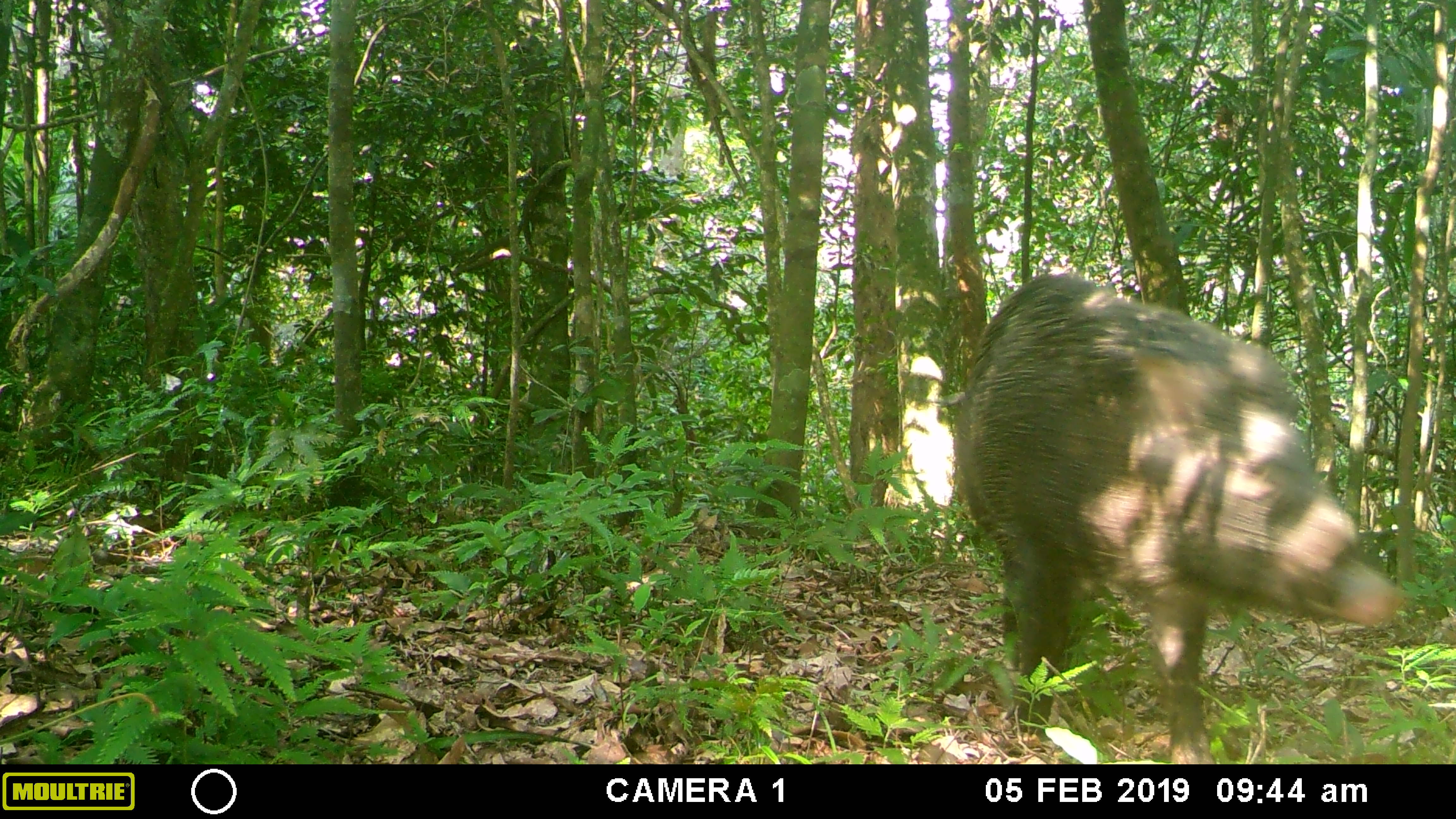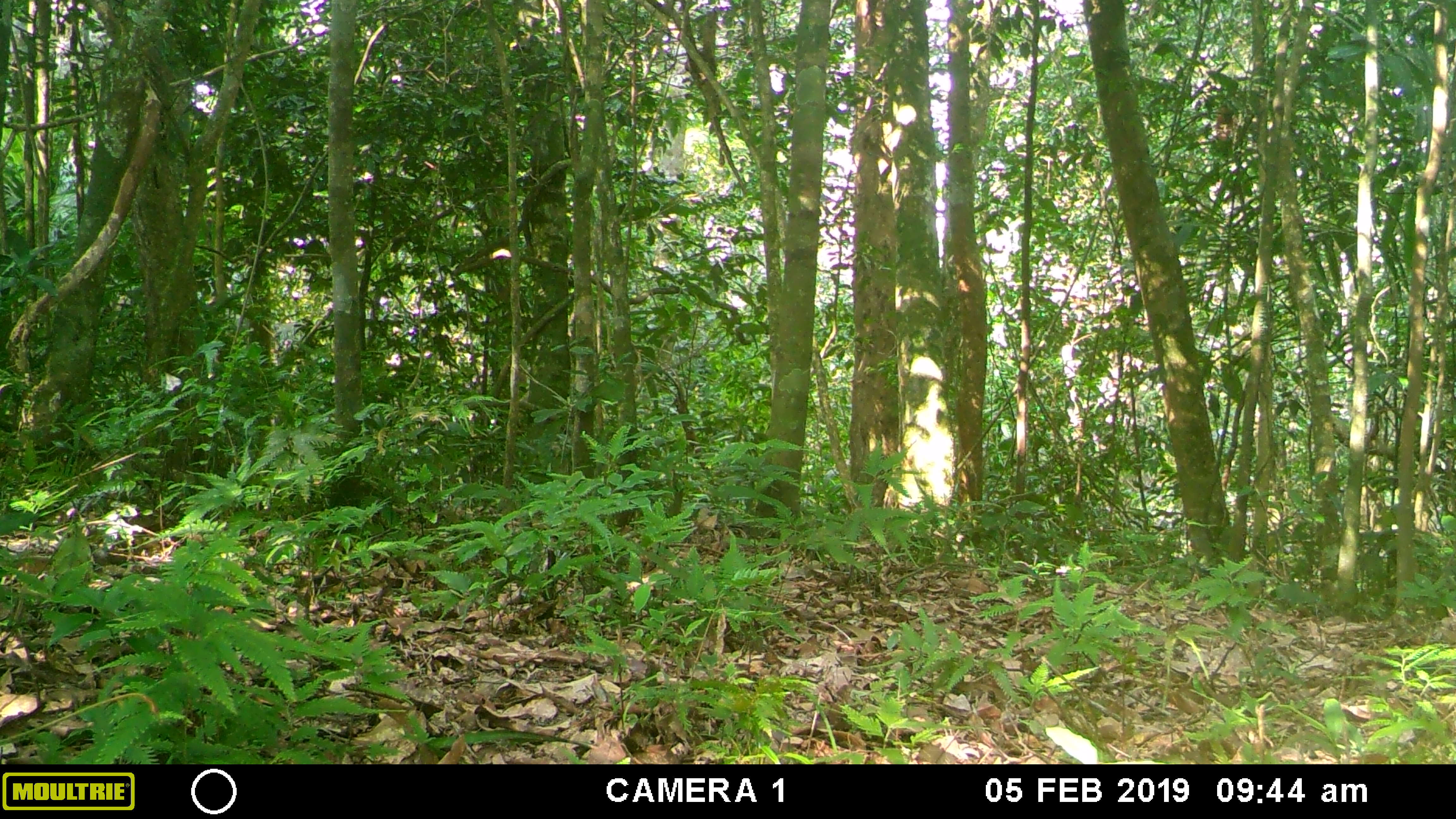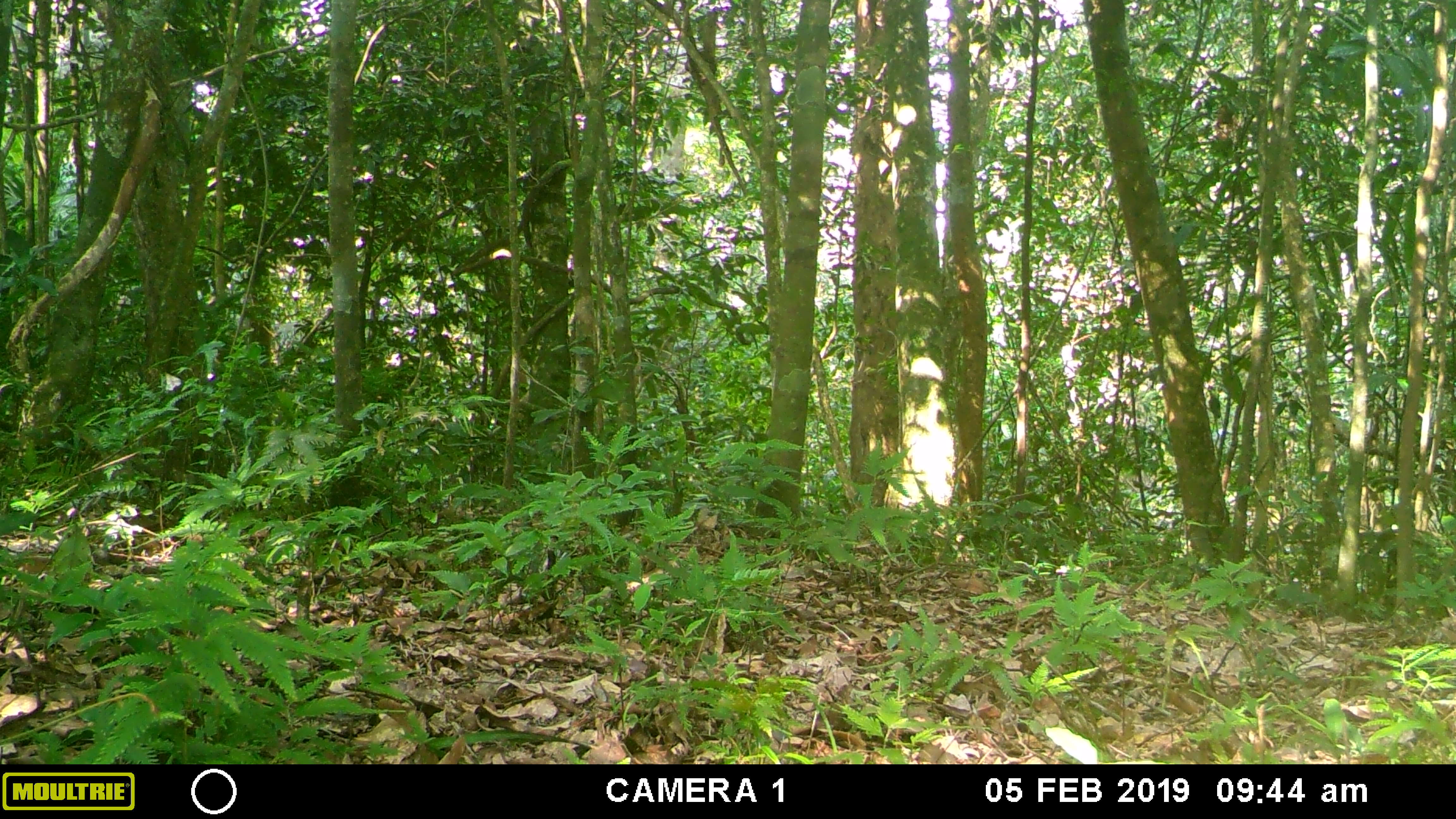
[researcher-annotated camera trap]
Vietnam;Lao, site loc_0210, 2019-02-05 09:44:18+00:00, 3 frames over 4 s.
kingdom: Animalia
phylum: Chordata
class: Mammalia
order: Artiodactyla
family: Suidae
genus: Sus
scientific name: Sus scrofa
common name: eurasian wild pig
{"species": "eurasian wild pig (Sus scrofa)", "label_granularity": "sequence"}